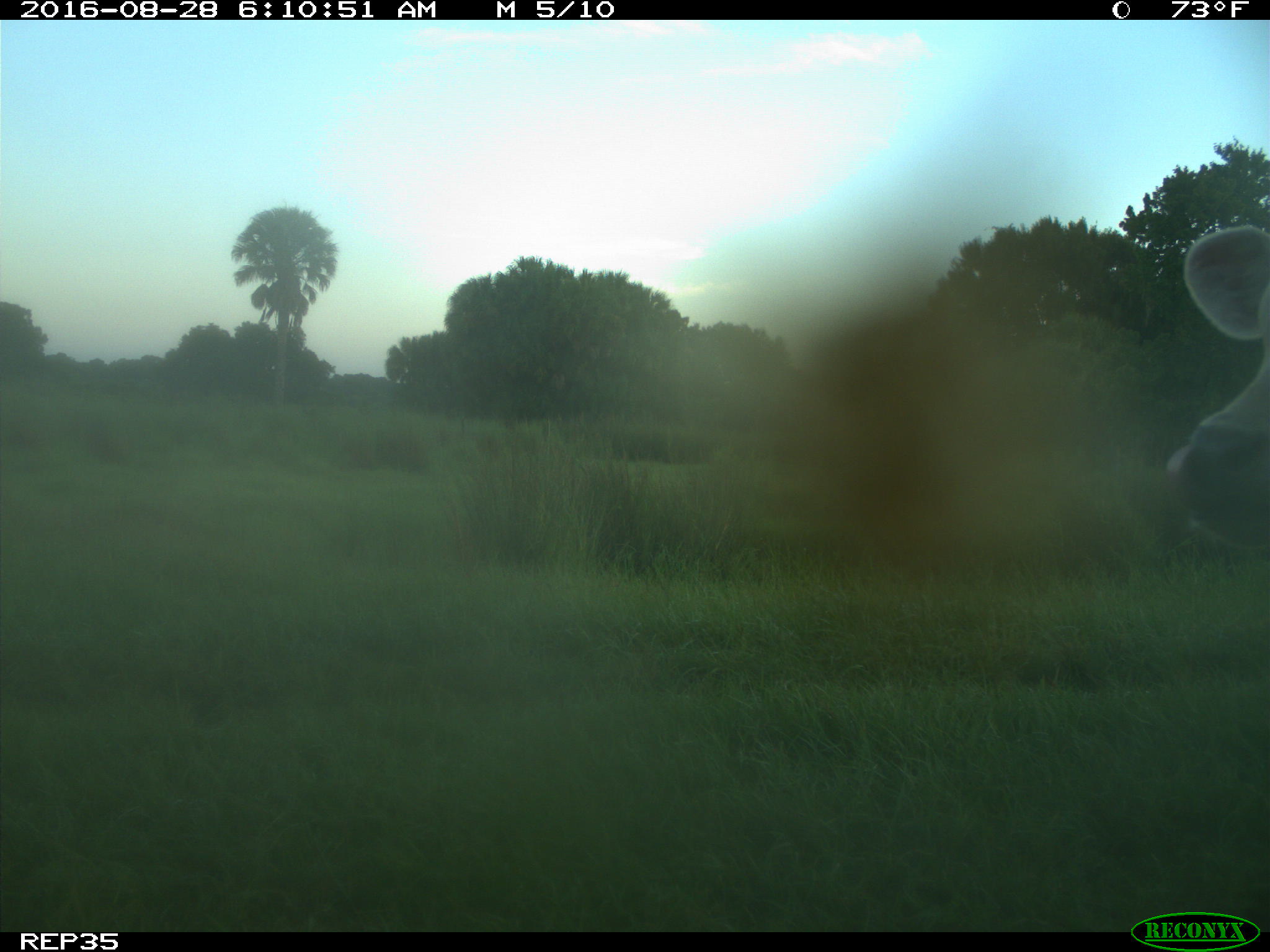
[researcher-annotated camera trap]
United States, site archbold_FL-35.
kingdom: Animalia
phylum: Chordata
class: Mammalia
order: Artiodactyla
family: Bovidae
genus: Bos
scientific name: Bos taurus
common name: domestic cow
Bos taurus (domestic cow).